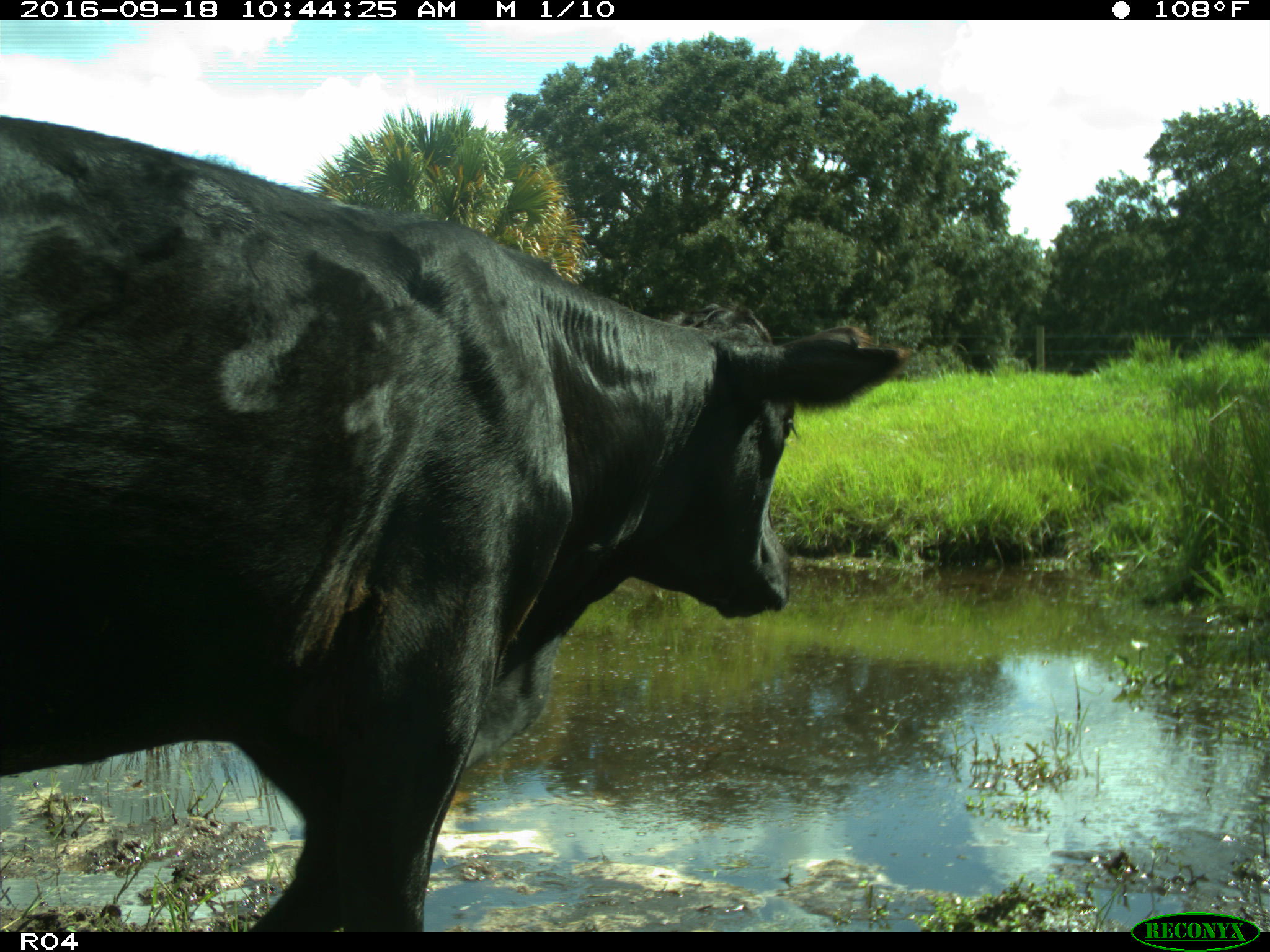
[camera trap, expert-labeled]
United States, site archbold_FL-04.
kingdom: Animalia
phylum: Chordata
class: Mammalia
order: Artiodactyla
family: Bovidae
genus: Bos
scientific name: Bos taurus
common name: domestic cow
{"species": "Bos taurus (domestic cow)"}